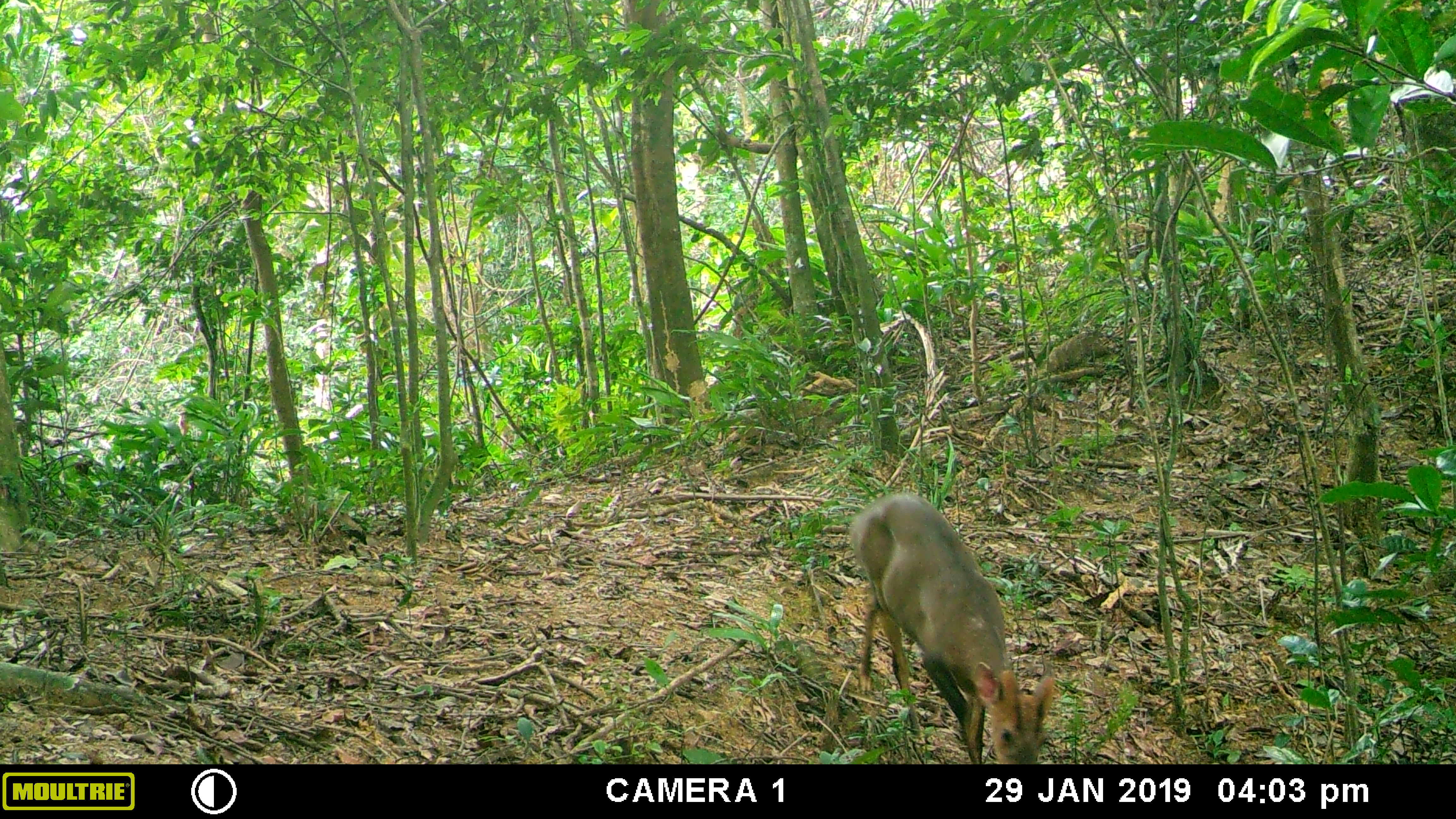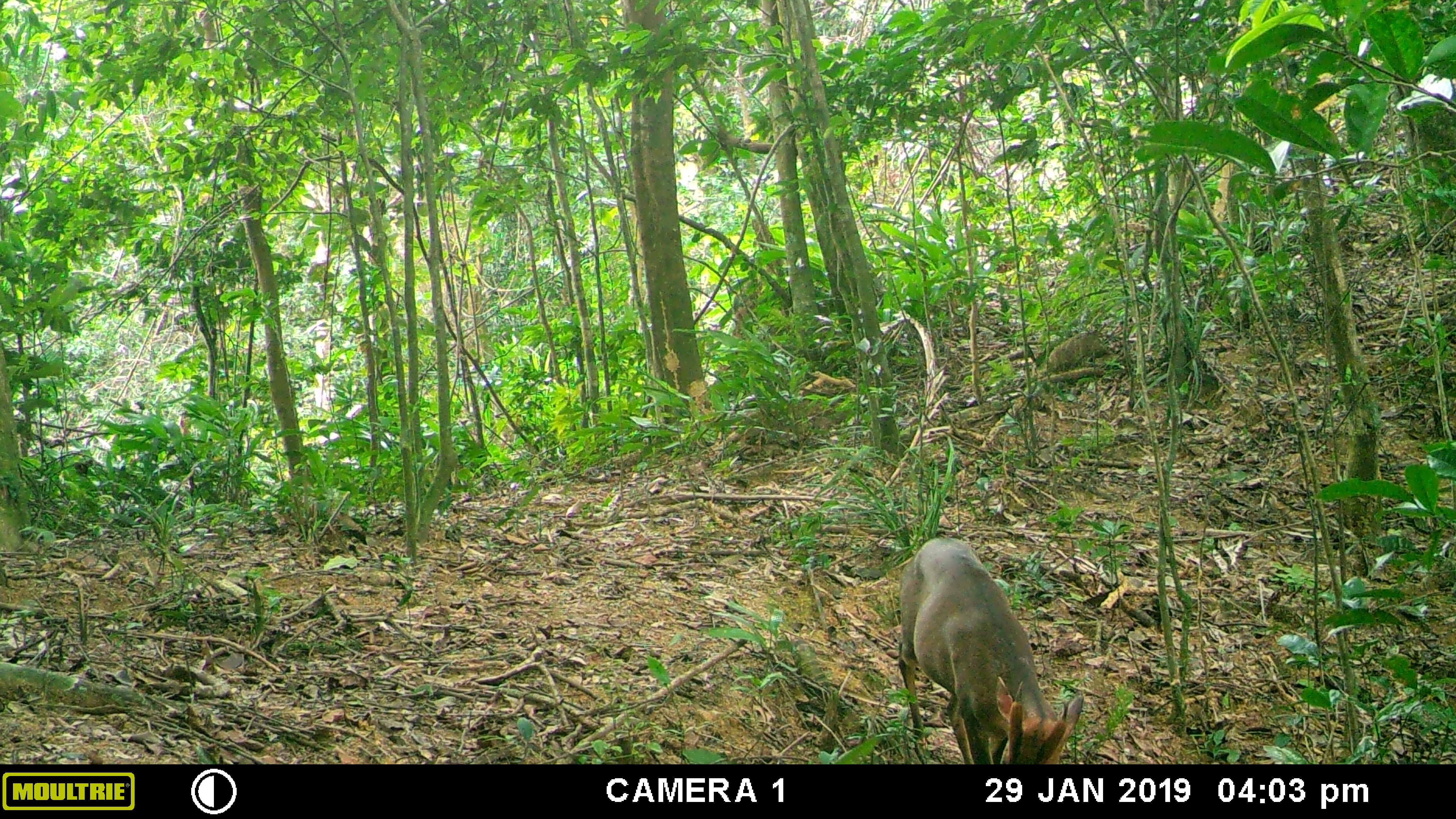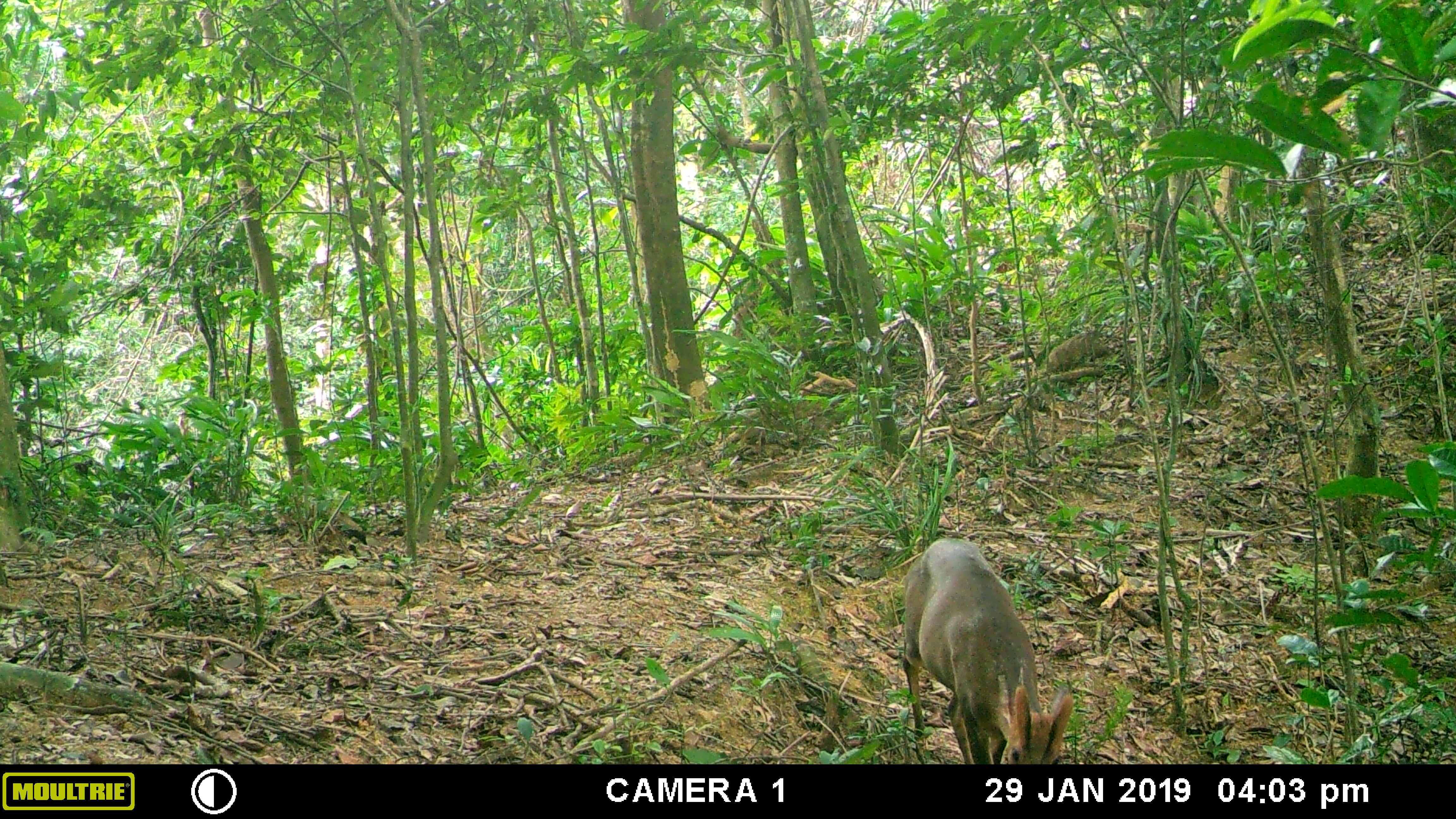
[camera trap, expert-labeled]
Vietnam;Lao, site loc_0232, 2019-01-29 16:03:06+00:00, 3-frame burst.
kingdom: Animalia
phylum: Chordata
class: Mammalia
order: Artiodactyla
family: Cervidae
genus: Muntiacus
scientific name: Muntiacus vuquangensis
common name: large-antlered muntjac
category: large antlered muntjac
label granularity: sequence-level